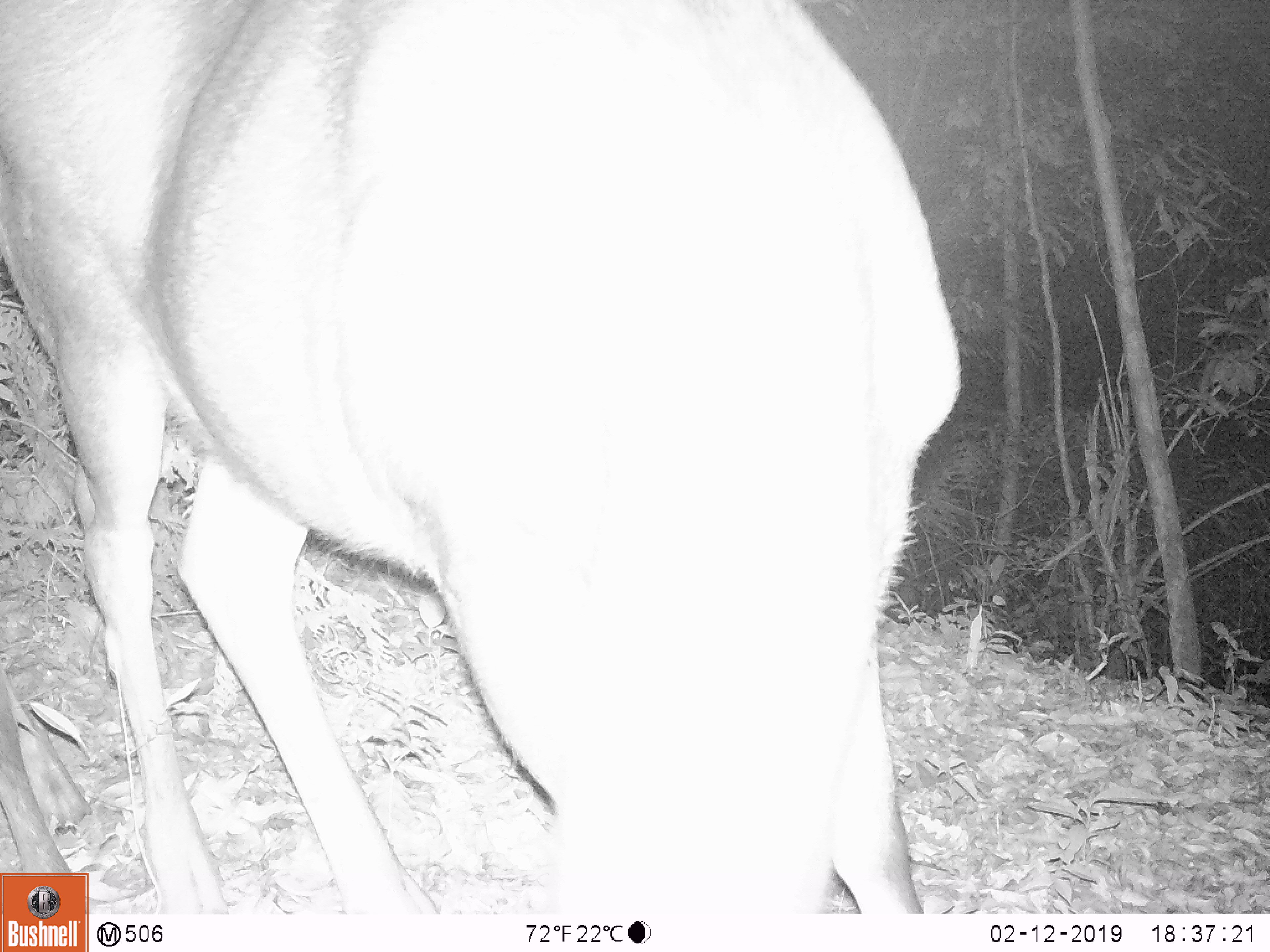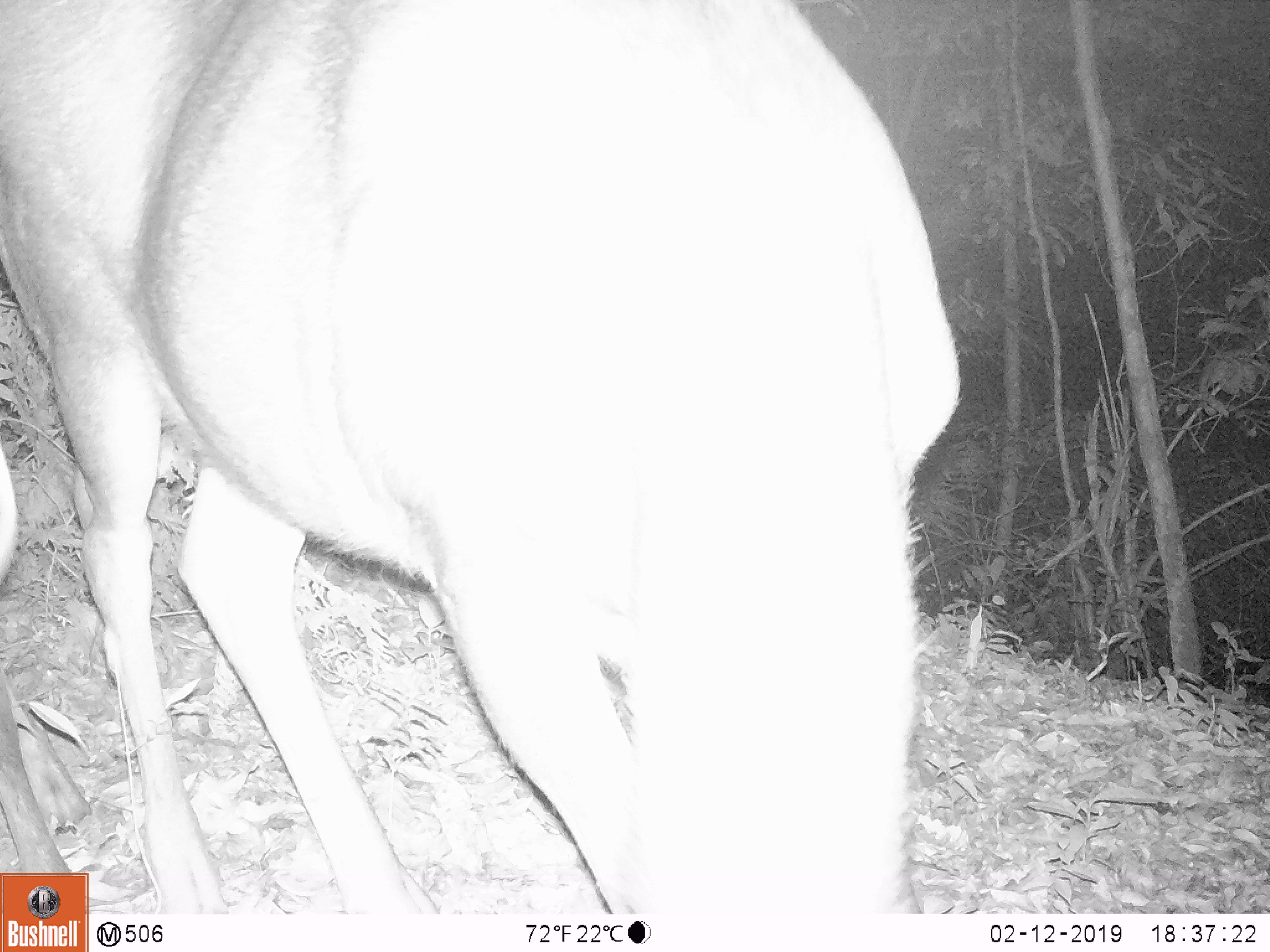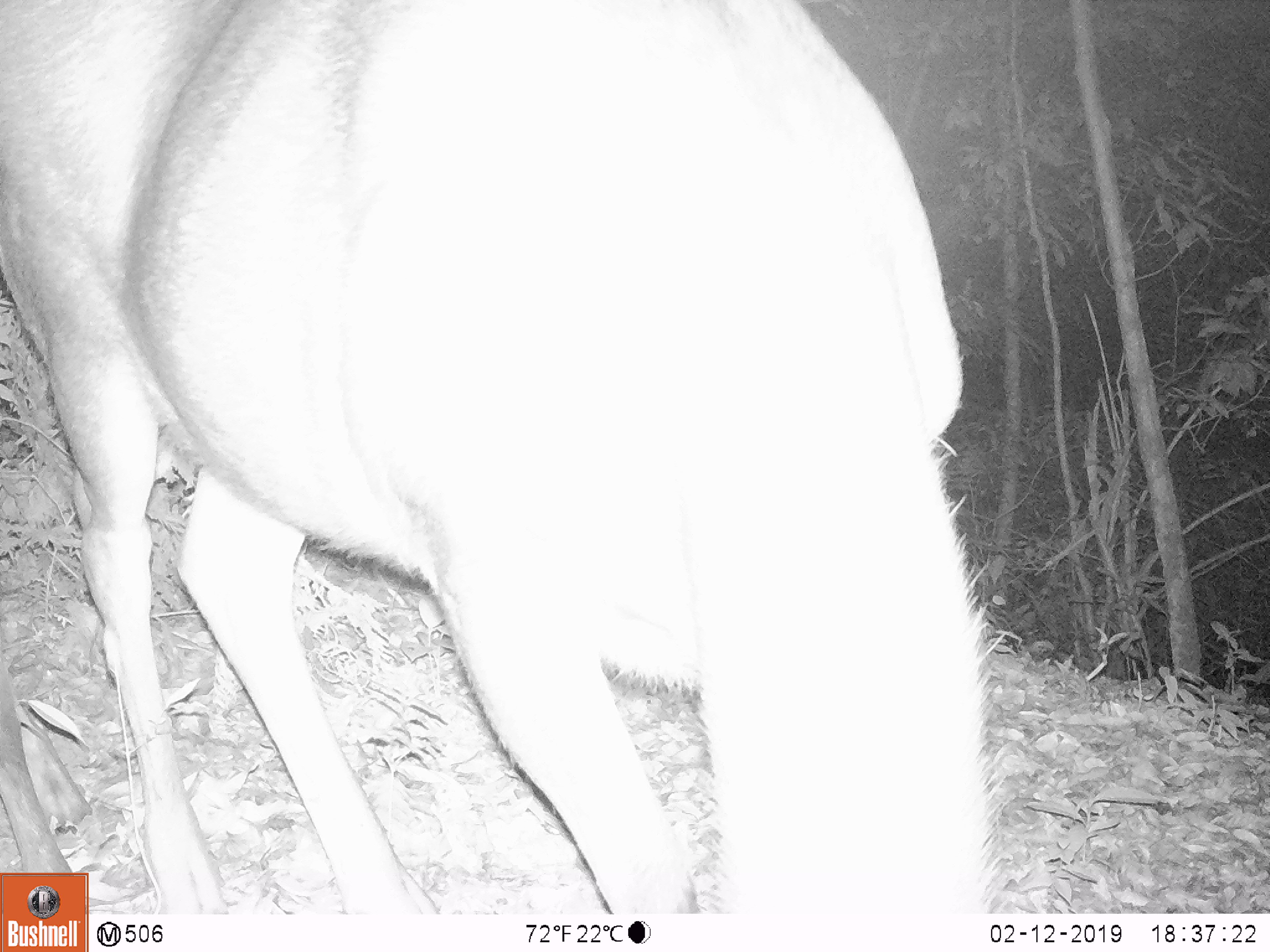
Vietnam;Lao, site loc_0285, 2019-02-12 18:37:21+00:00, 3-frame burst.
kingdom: Animalia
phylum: Chordata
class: Mammalia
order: Artiodactyla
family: Cervidae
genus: Rusa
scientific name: Rusa unicolor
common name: sambar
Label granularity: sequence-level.